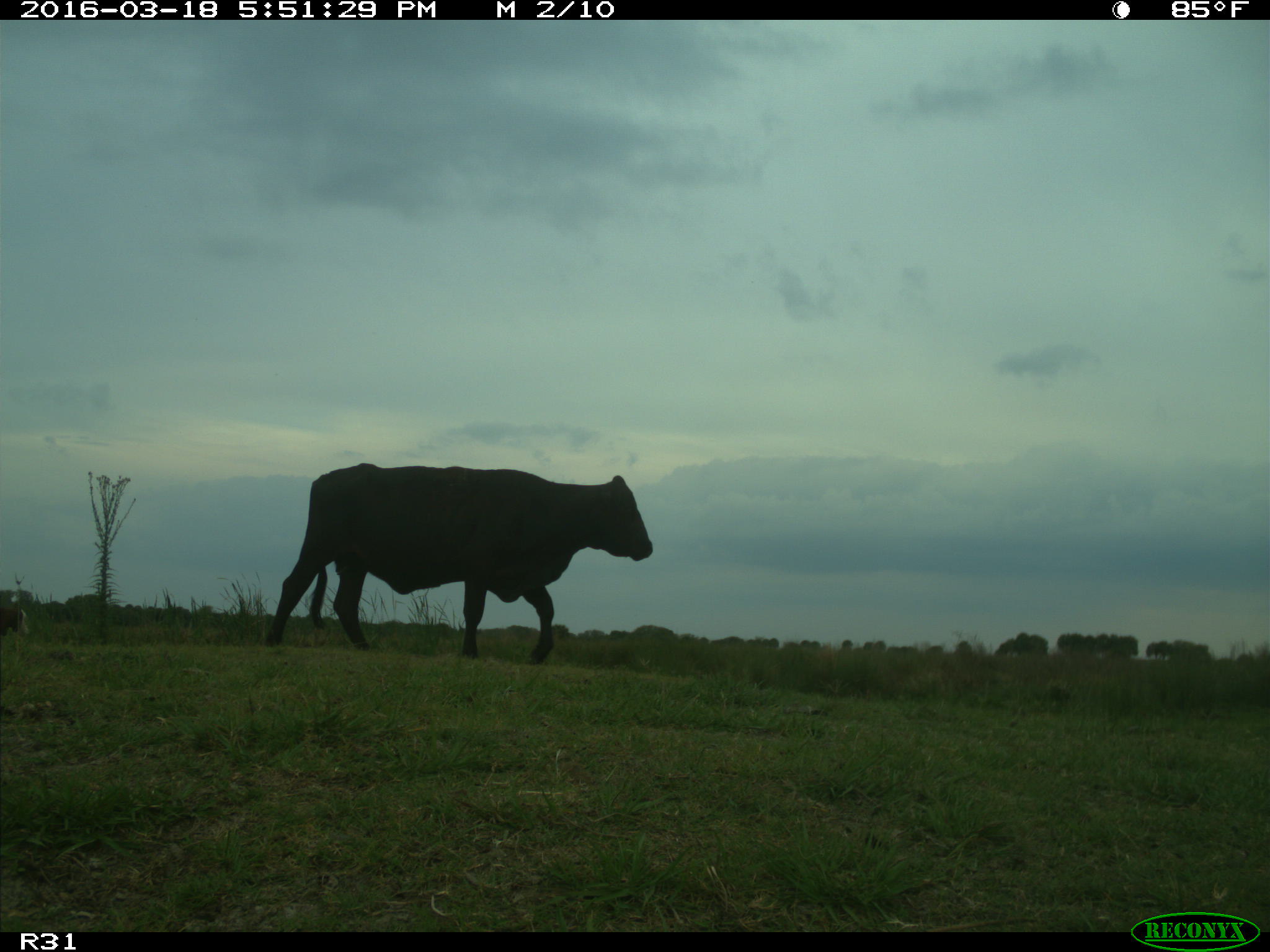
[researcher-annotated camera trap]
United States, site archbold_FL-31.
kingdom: Animalia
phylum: Chordata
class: Mammalia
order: Artiodactyla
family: Bovidae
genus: Bos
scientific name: Bos taurus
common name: domestic cow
Bos taurus (domestic cow).